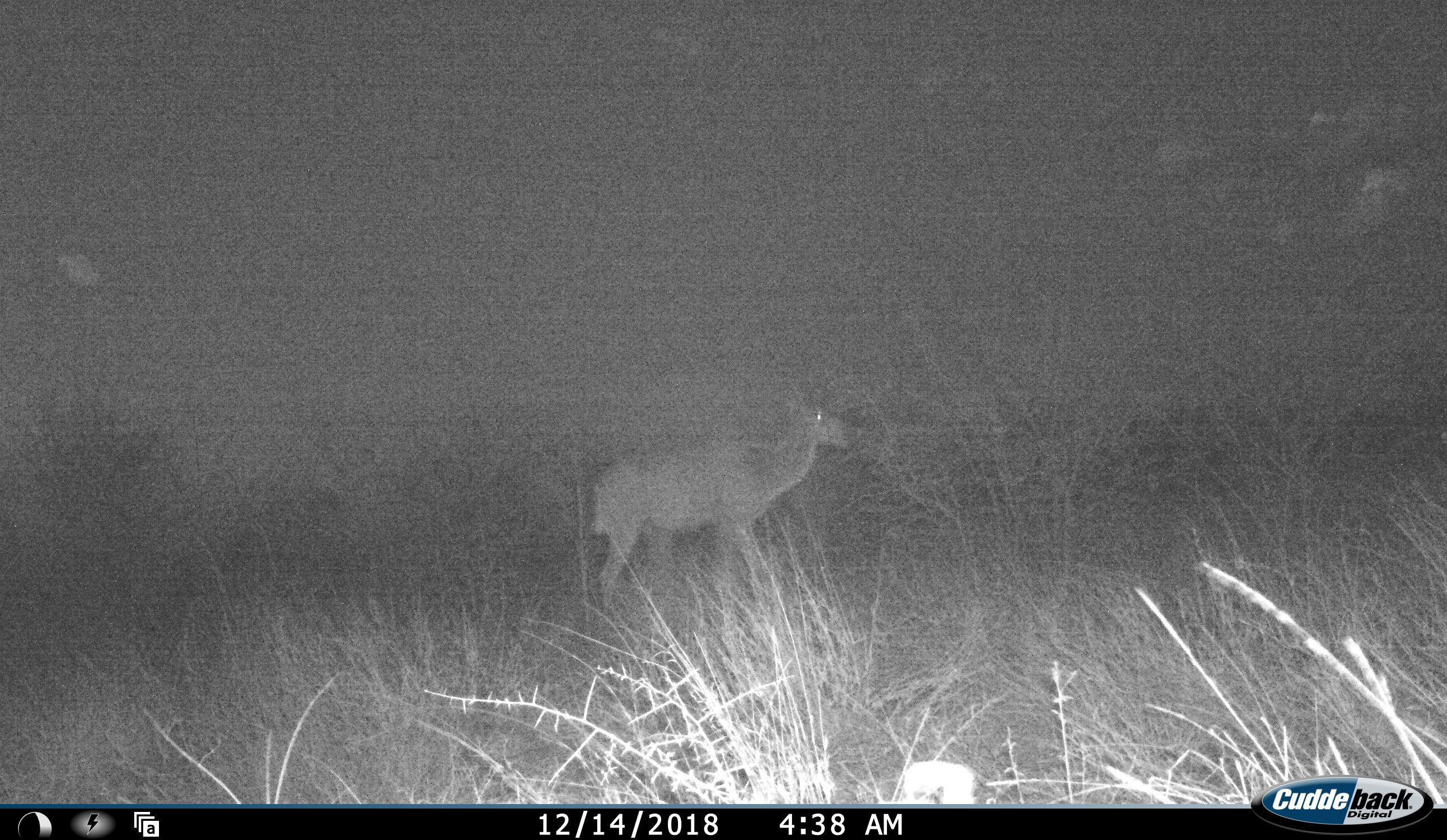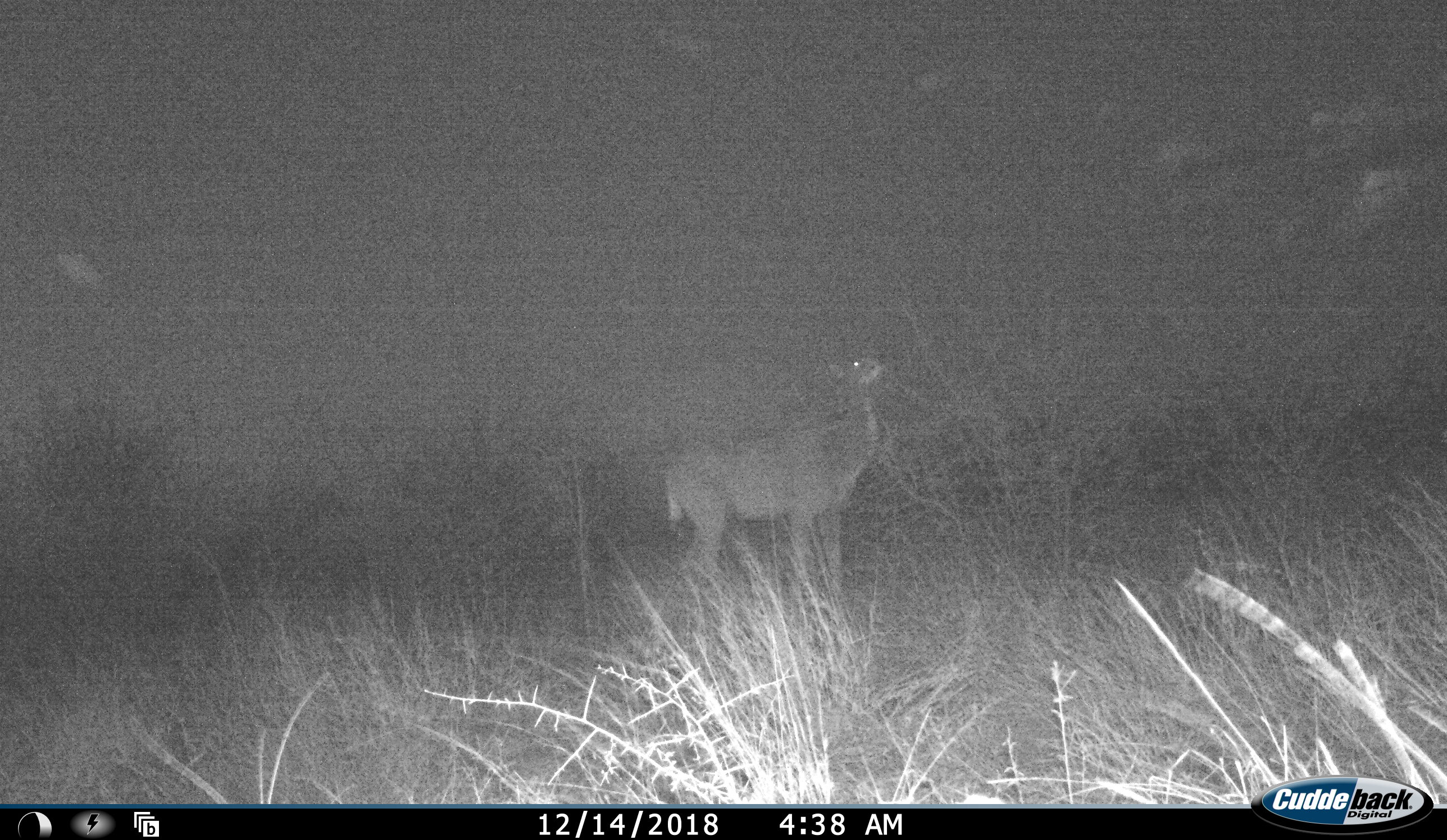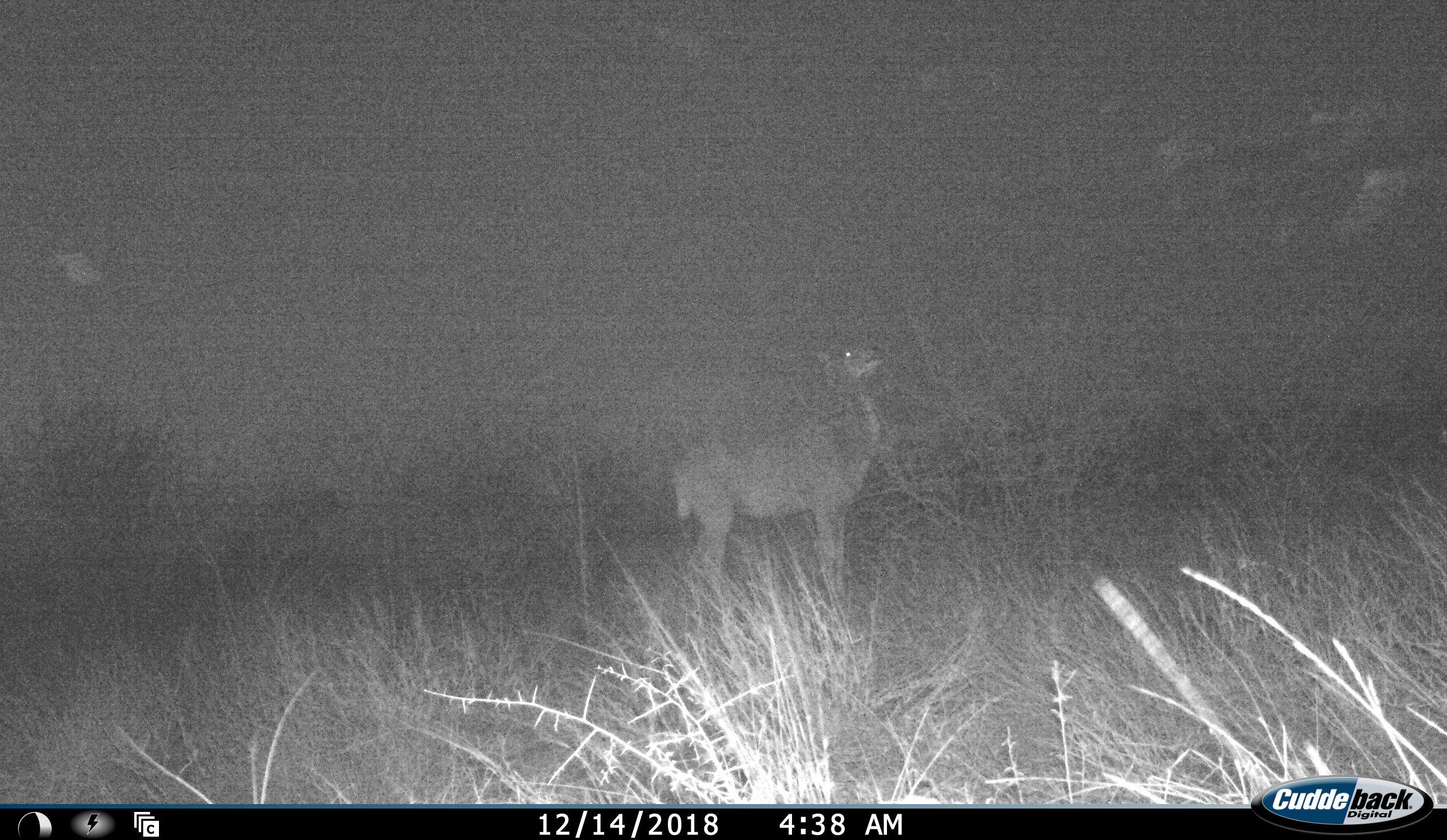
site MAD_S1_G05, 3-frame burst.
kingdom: Animalia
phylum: Chordata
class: Mammalia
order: Artiodactyla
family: Bovidae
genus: Aepyceros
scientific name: Aepyceros melampus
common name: impala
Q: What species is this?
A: Impala (Aepyceros melampus).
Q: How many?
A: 1.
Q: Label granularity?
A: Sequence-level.